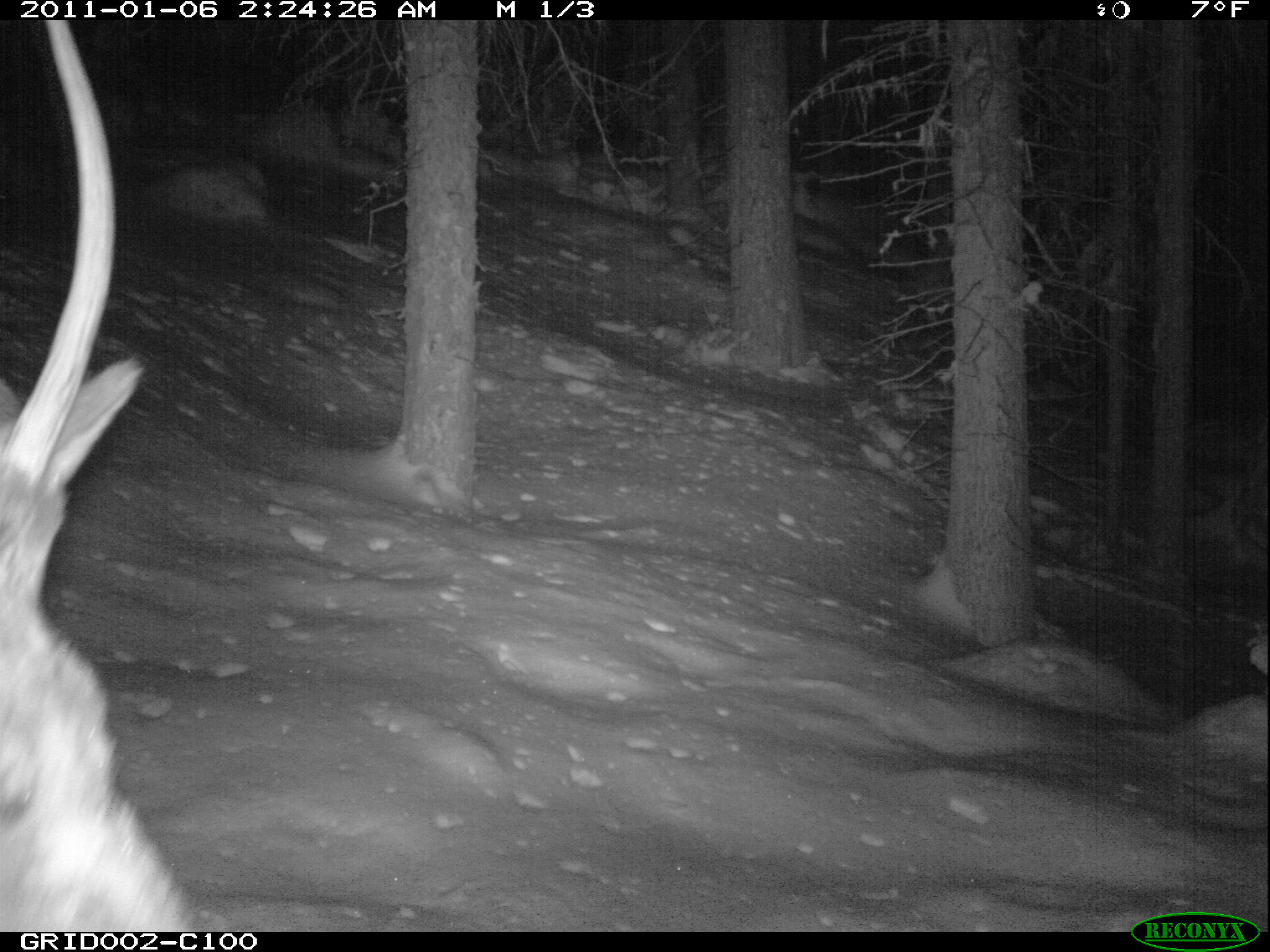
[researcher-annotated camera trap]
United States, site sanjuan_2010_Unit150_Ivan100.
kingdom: Animalia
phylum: Chordata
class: Mammalia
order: Artiodactyla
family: Cervidae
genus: Cervus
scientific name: Cervus elaphus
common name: red deer